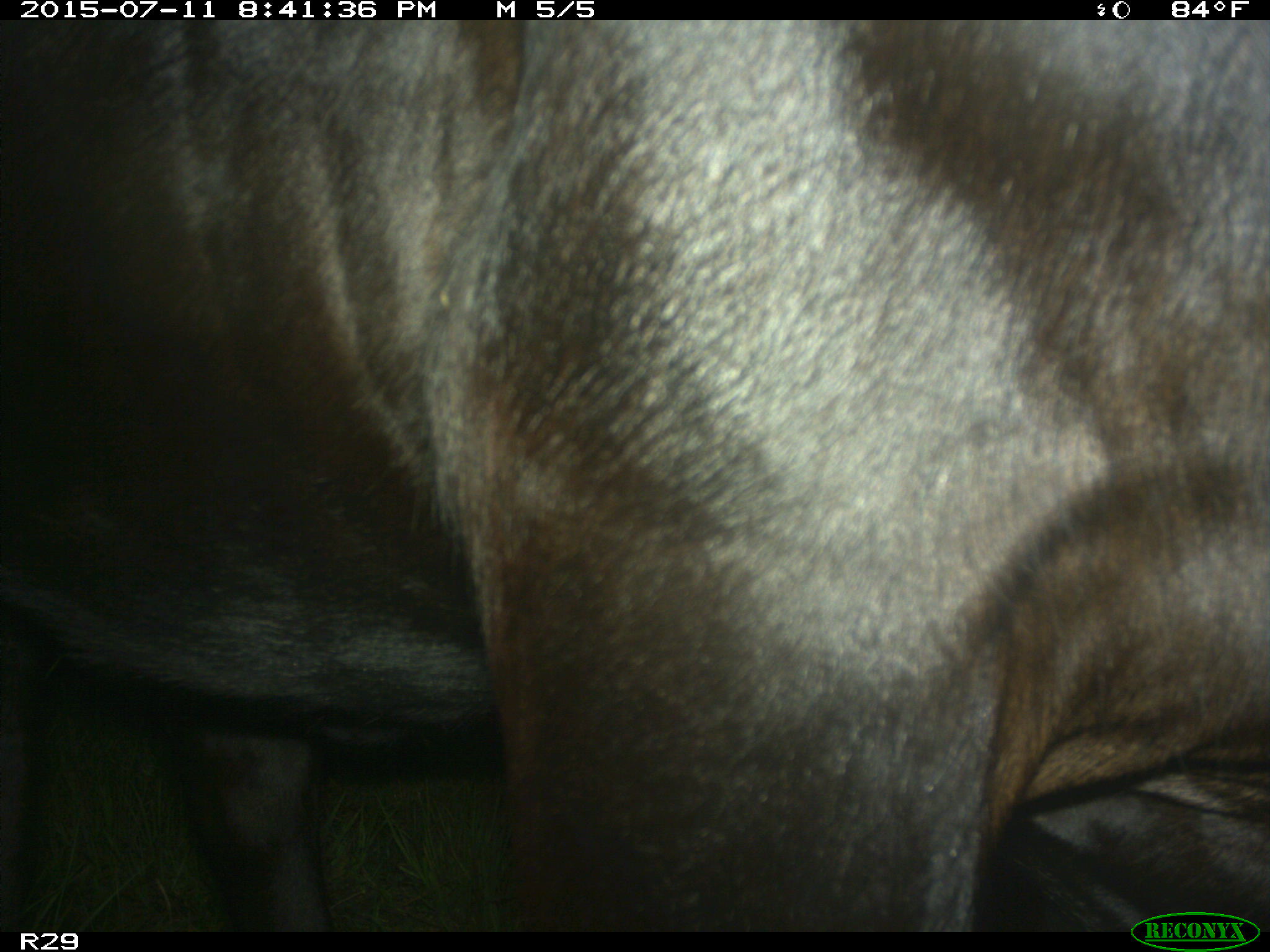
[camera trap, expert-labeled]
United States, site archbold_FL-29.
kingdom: Animalia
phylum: Chordata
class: Mammalia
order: Artiodactyla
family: Bovidae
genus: Bos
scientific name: Bos taurus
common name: domestic cow